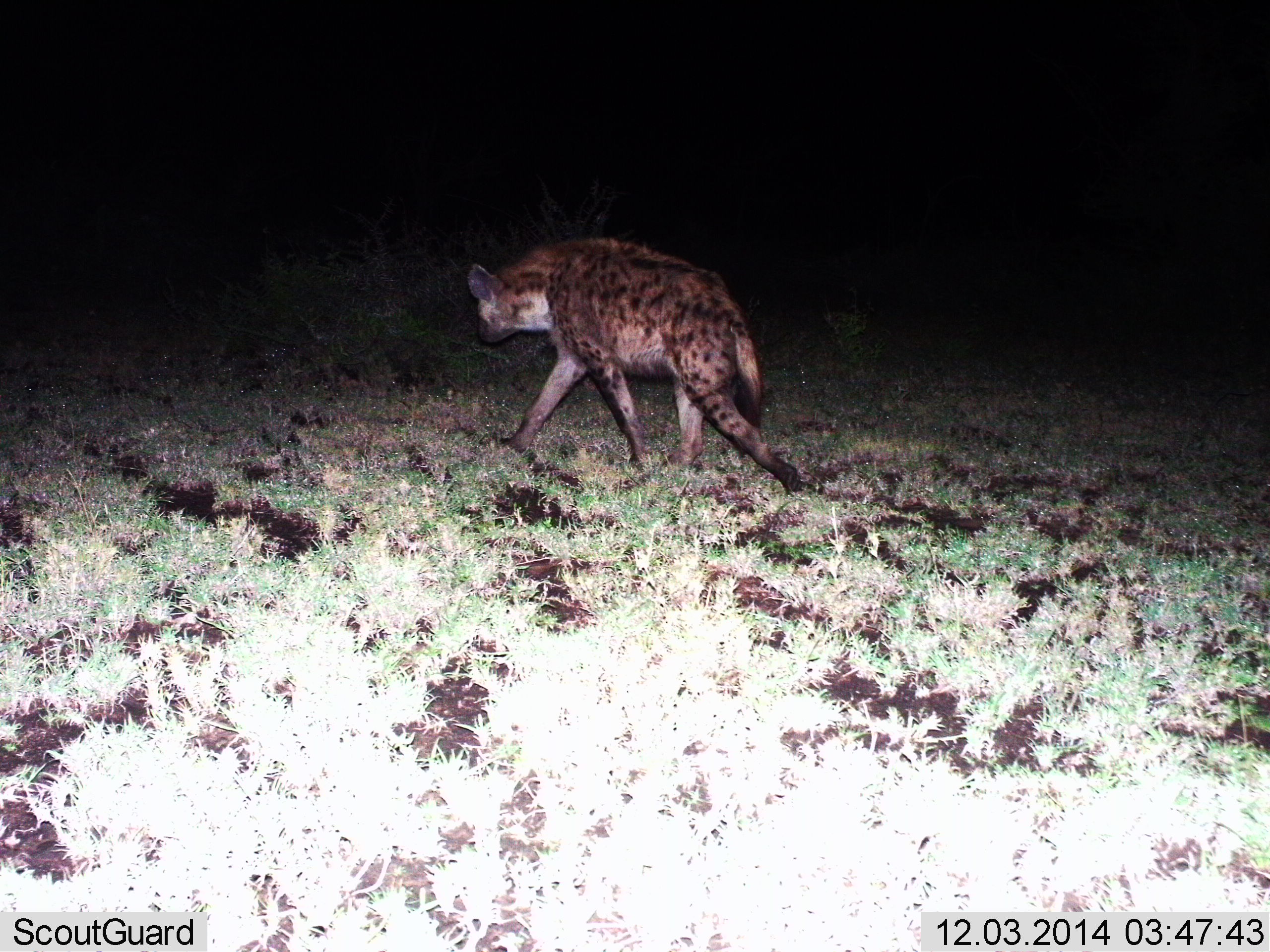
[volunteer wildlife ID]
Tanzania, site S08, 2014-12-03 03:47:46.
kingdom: Animalia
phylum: Chordata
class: Mammalia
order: Carnivora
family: Hyaenidae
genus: Crocuta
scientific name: Crocuta crocuta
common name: spotted hyena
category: hyenaspotted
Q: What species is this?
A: Hyenaspotted (spotted hyena) (Crocuta crocuta).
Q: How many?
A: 1.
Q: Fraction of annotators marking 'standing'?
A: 10%.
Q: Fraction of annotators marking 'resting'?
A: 0%.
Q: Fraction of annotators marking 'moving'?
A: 100%.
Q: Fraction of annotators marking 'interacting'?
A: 0%.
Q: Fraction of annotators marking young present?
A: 0%.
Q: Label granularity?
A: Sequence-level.